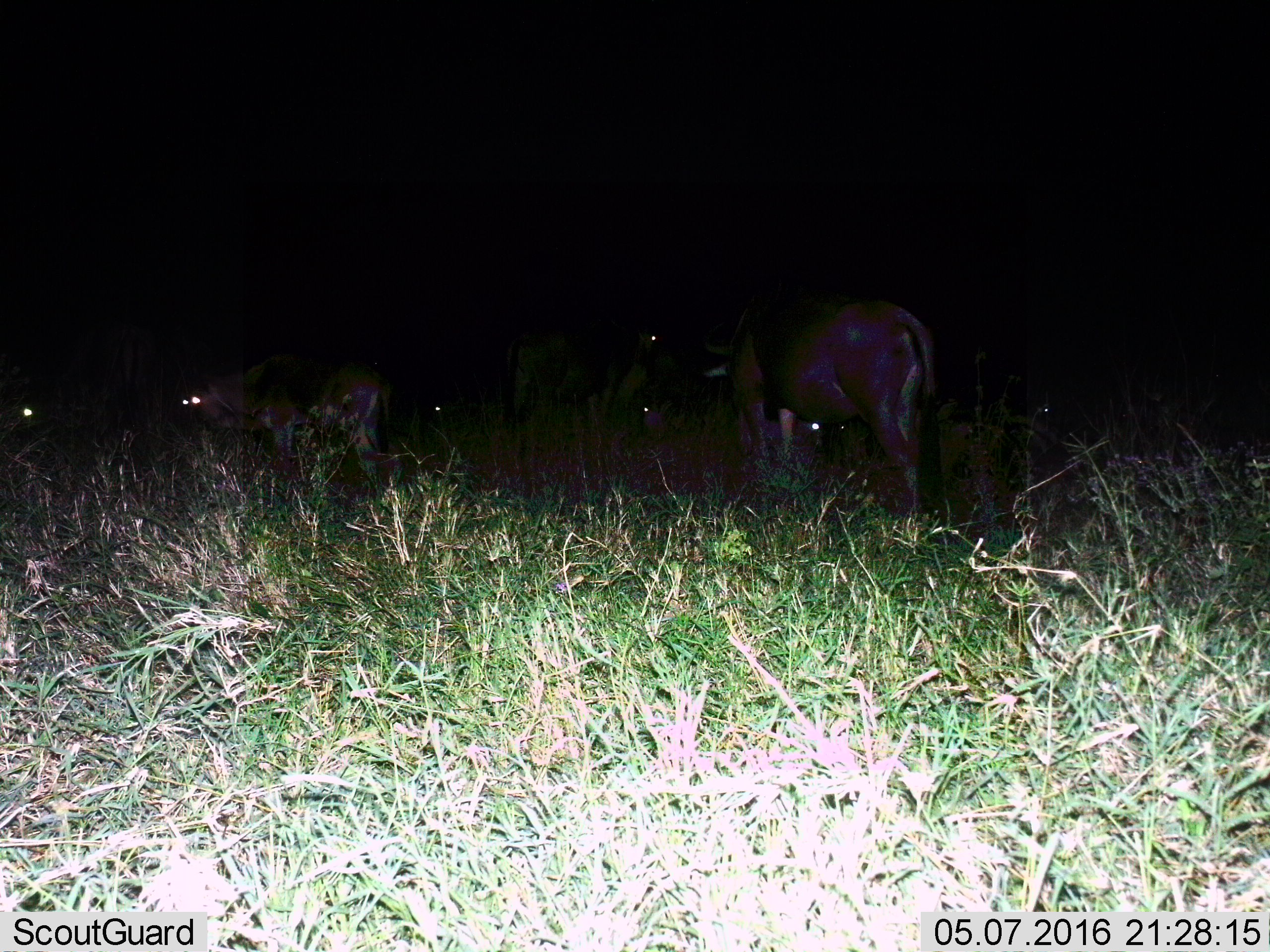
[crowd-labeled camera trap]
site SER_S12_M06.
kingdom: Animalia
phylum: Chordata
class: Mammalia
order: Artiodactyla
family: Bovidae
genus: Connochaetes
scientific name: Connochaetes taurinus taurinus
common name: blue wildebeest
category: wildebeestblue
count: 5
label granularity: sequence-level